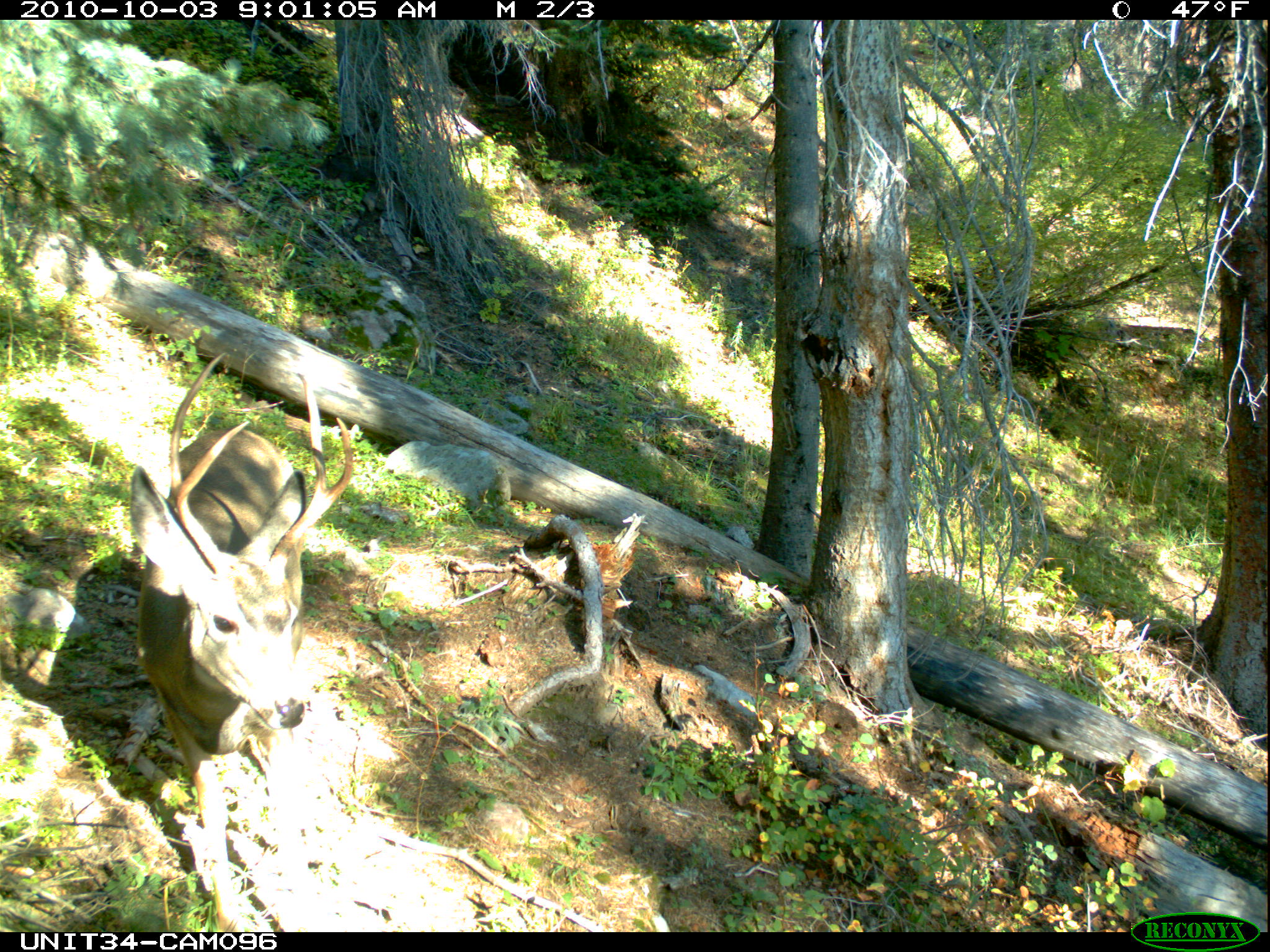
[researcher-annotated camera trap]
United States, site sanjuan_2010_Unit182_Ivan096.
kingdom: Animalia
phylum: Chordata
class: Mammalia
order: Artiodactyla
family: Cervidae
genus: Odocoileus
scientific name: Odocoileus hemionus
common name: mule deer